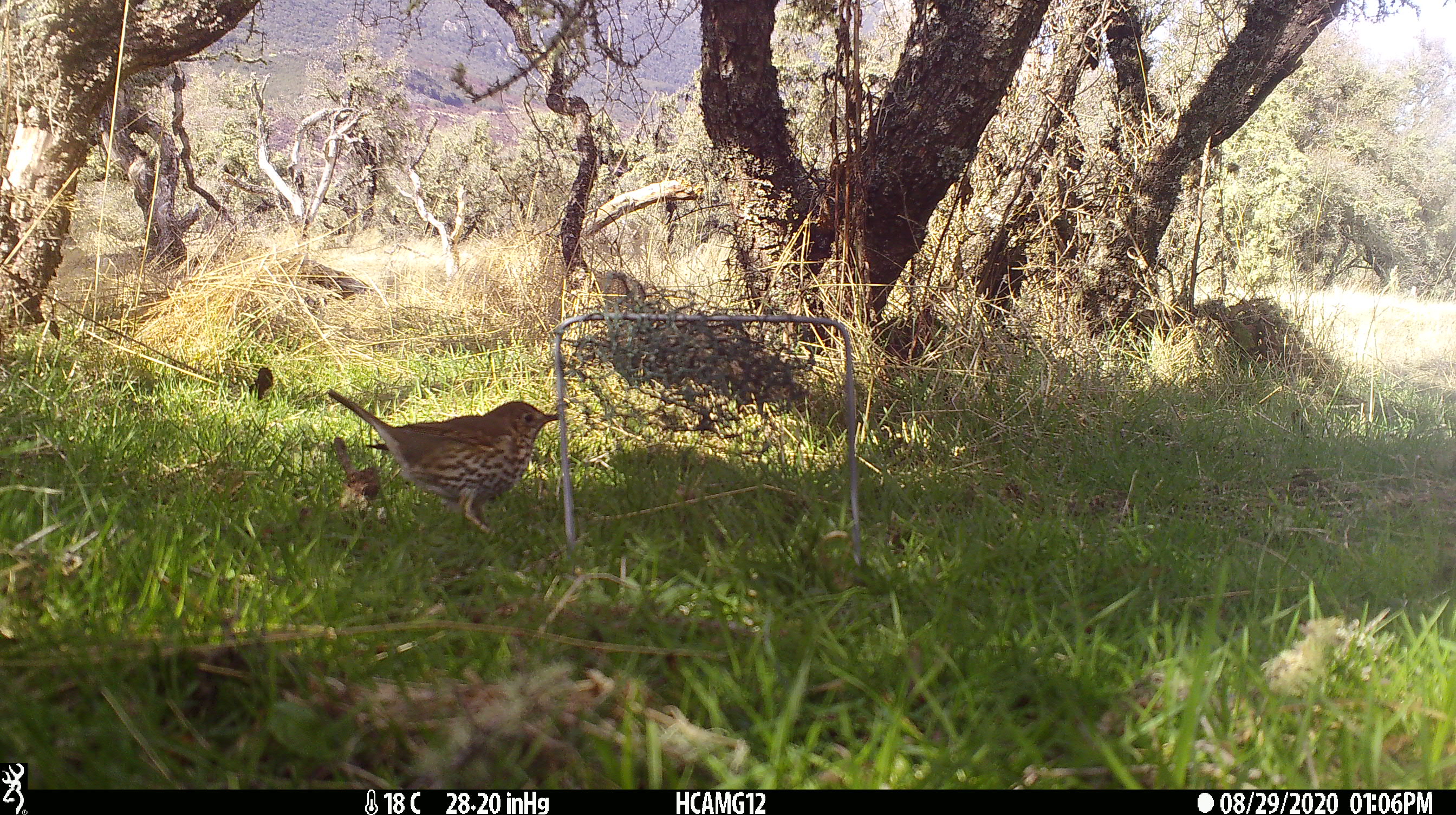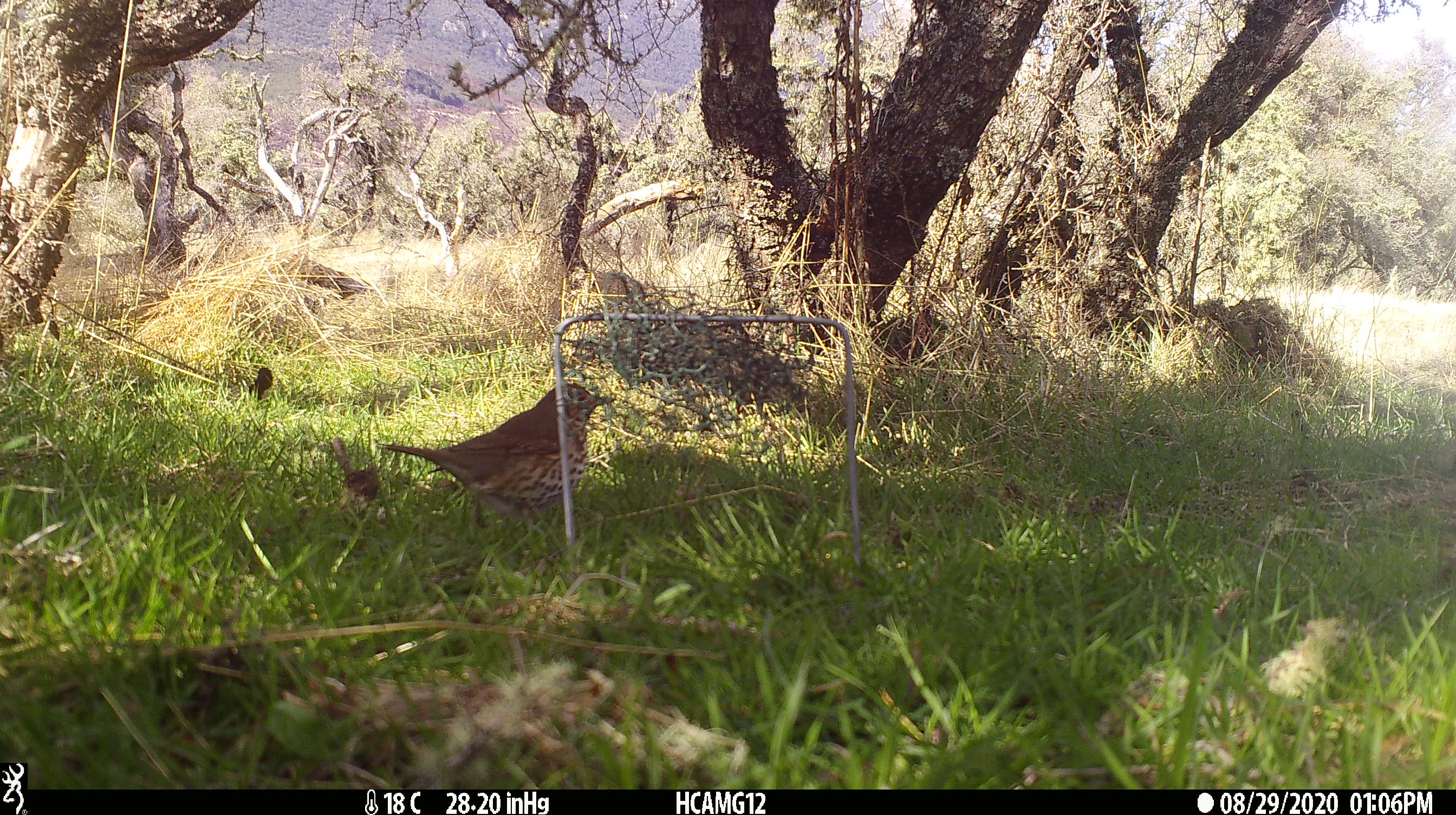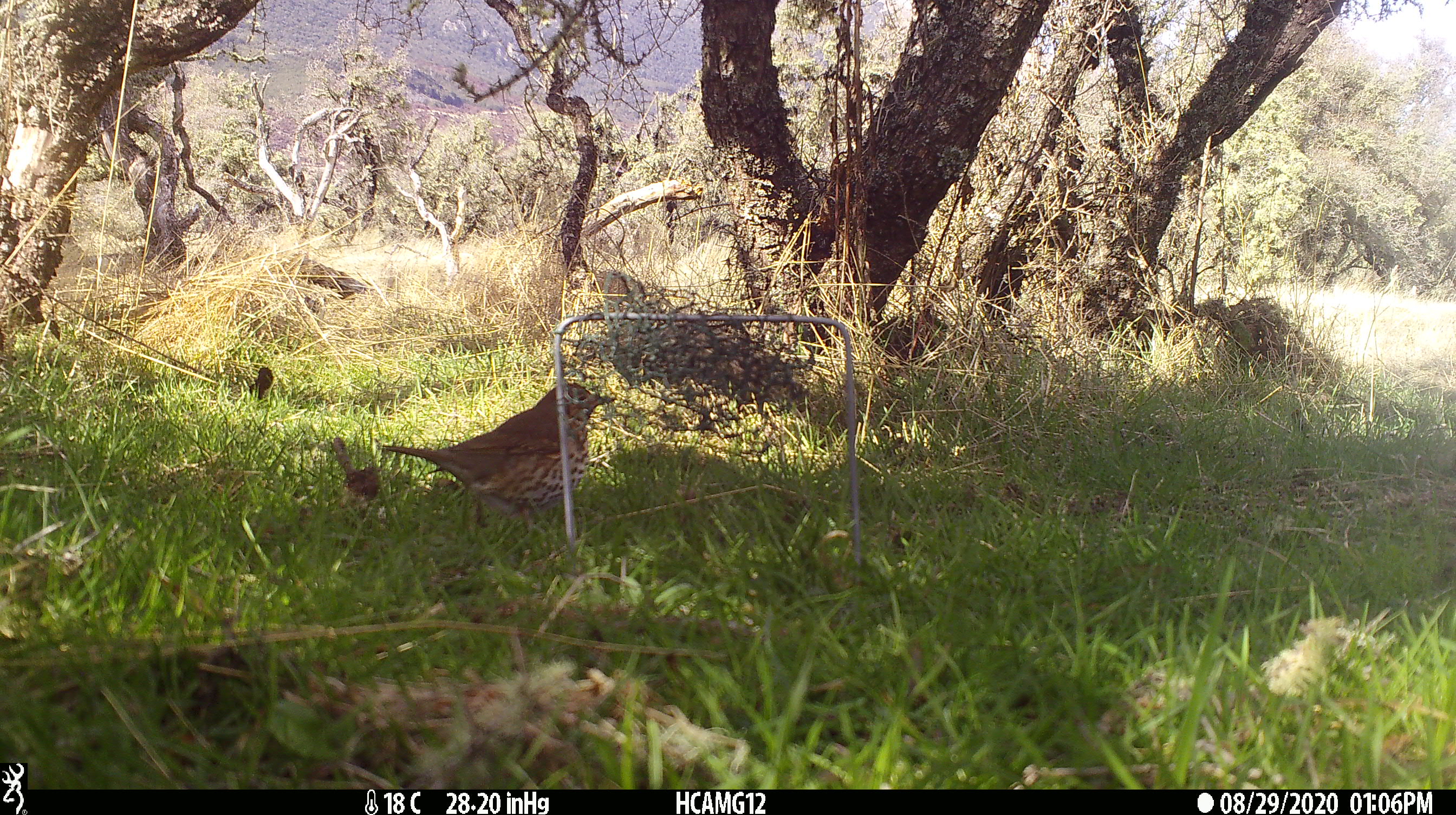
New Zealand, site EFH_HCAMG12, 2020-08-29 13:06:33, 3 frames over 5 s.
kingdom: Animalia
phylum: Chordata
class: Aves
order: Passeriformes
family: Turdidae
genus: Turdus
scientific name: Turdus philomelos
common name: song thrush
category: thrush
Thrush (song thrush) (Turdus philomelos).